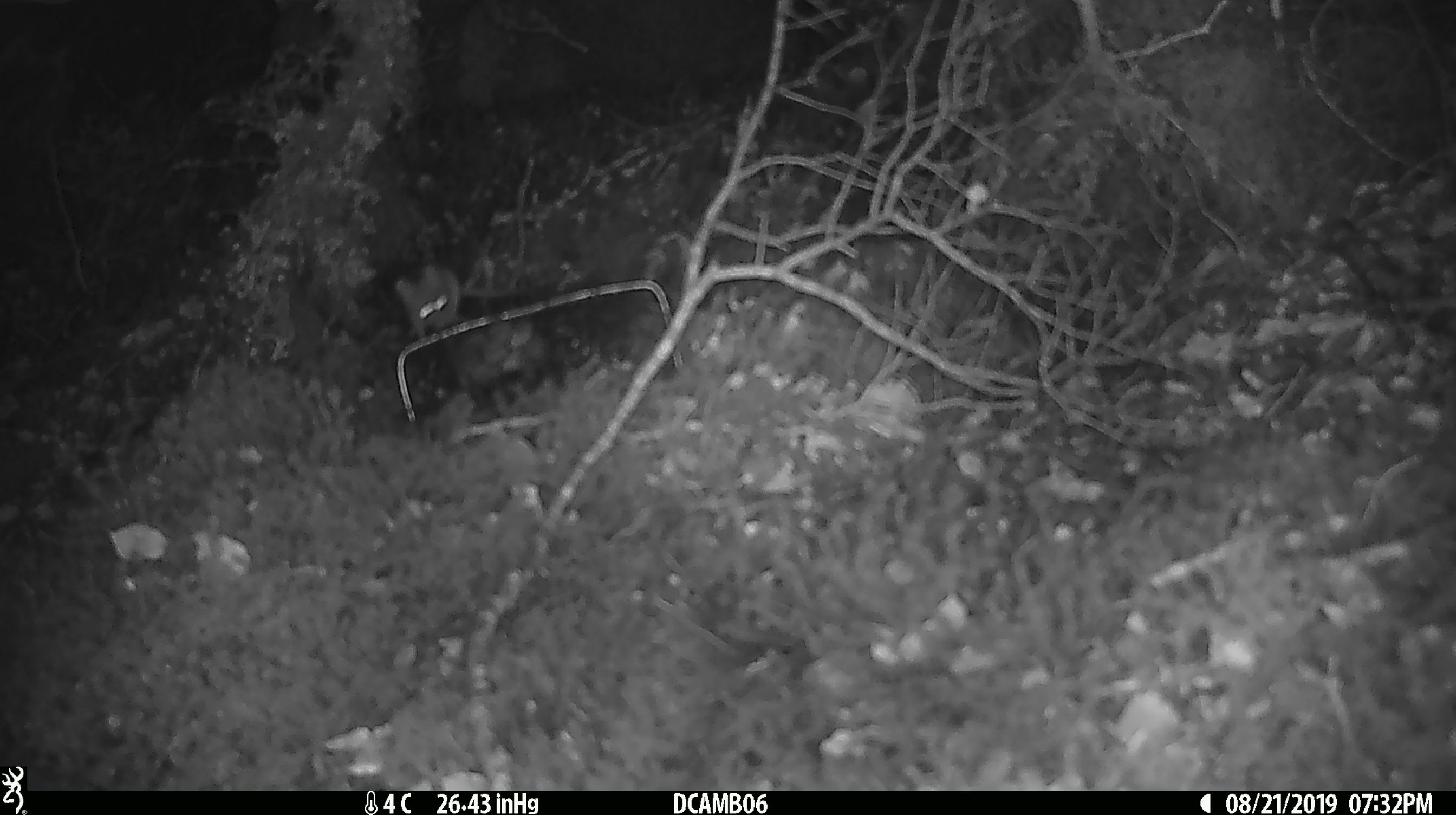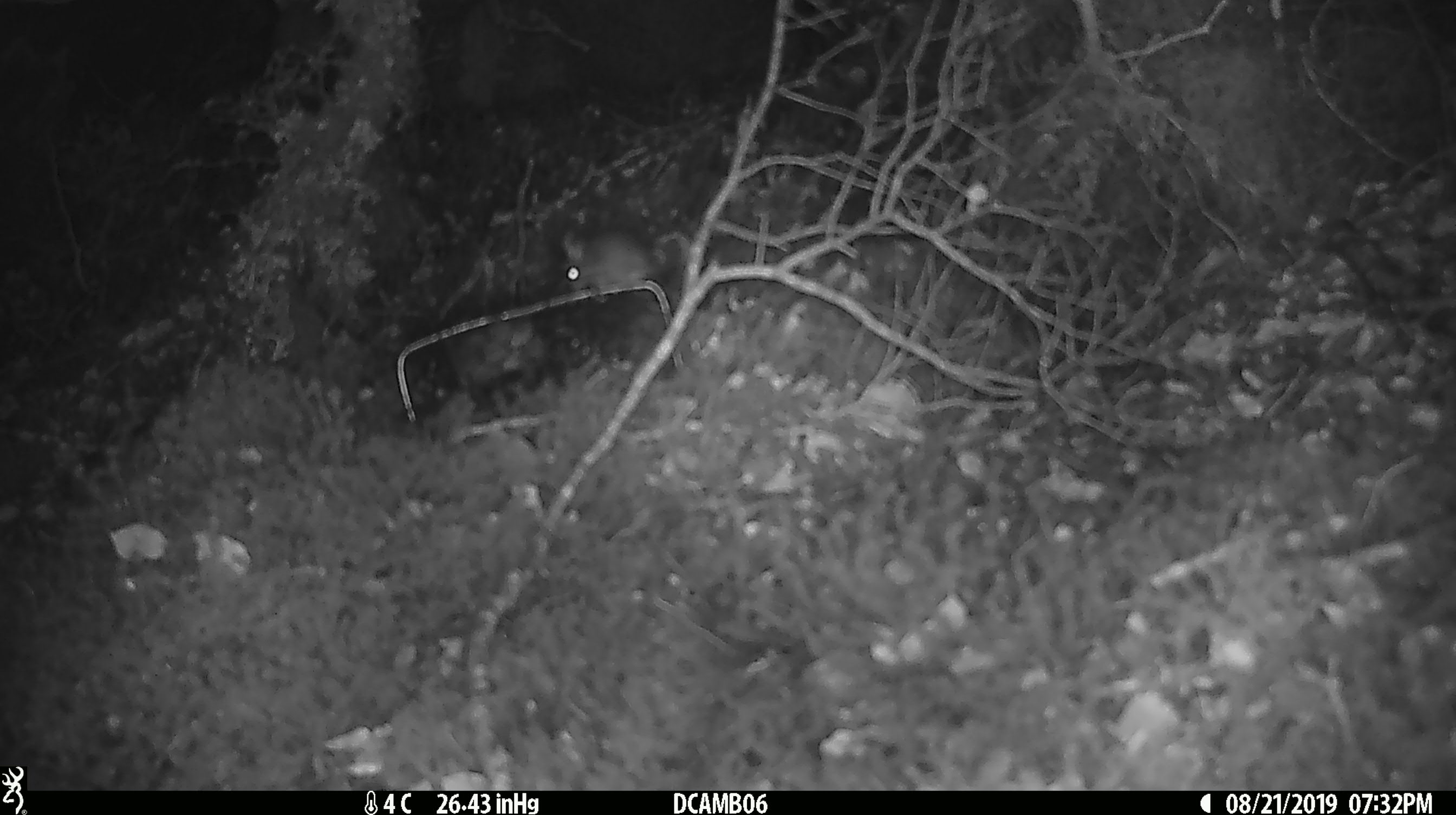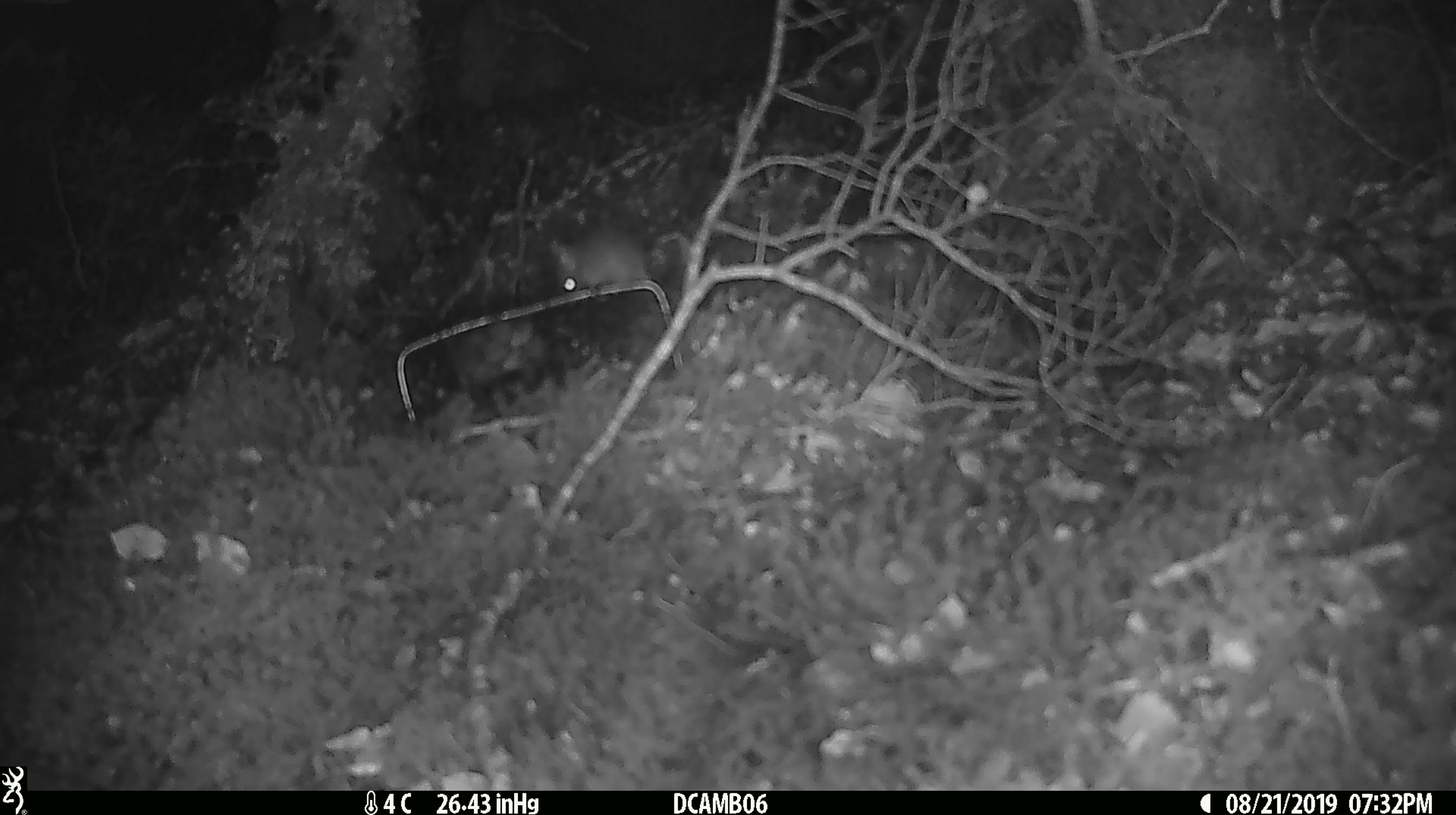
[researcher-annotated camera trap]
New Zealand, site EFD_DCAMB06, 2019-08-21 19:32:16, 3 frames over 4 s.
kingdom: Animalia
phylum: Chordata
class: Mammalia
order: Rodentia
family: Muridae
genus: Mus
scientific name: Mus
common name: mouse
Mouse (Mus).